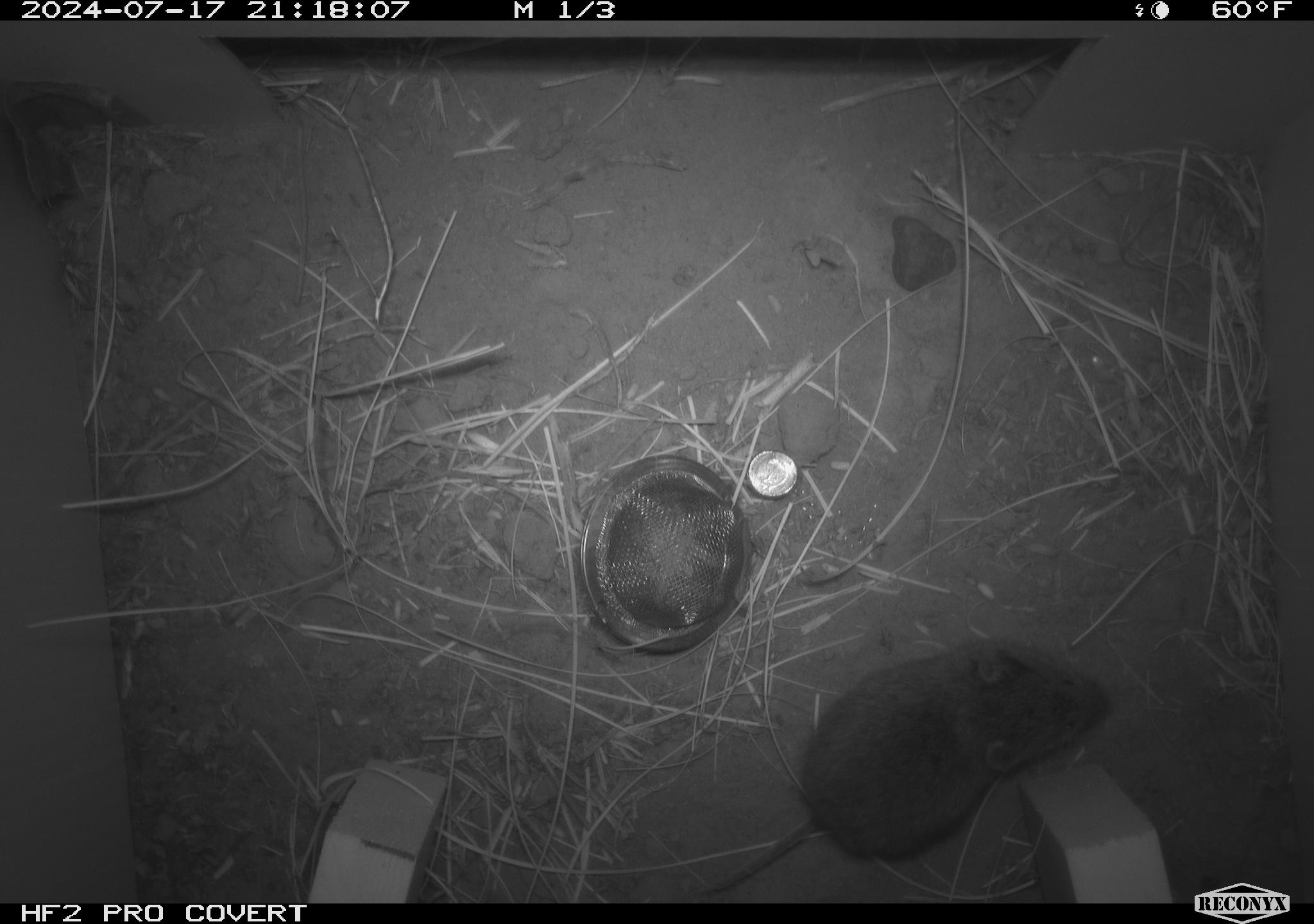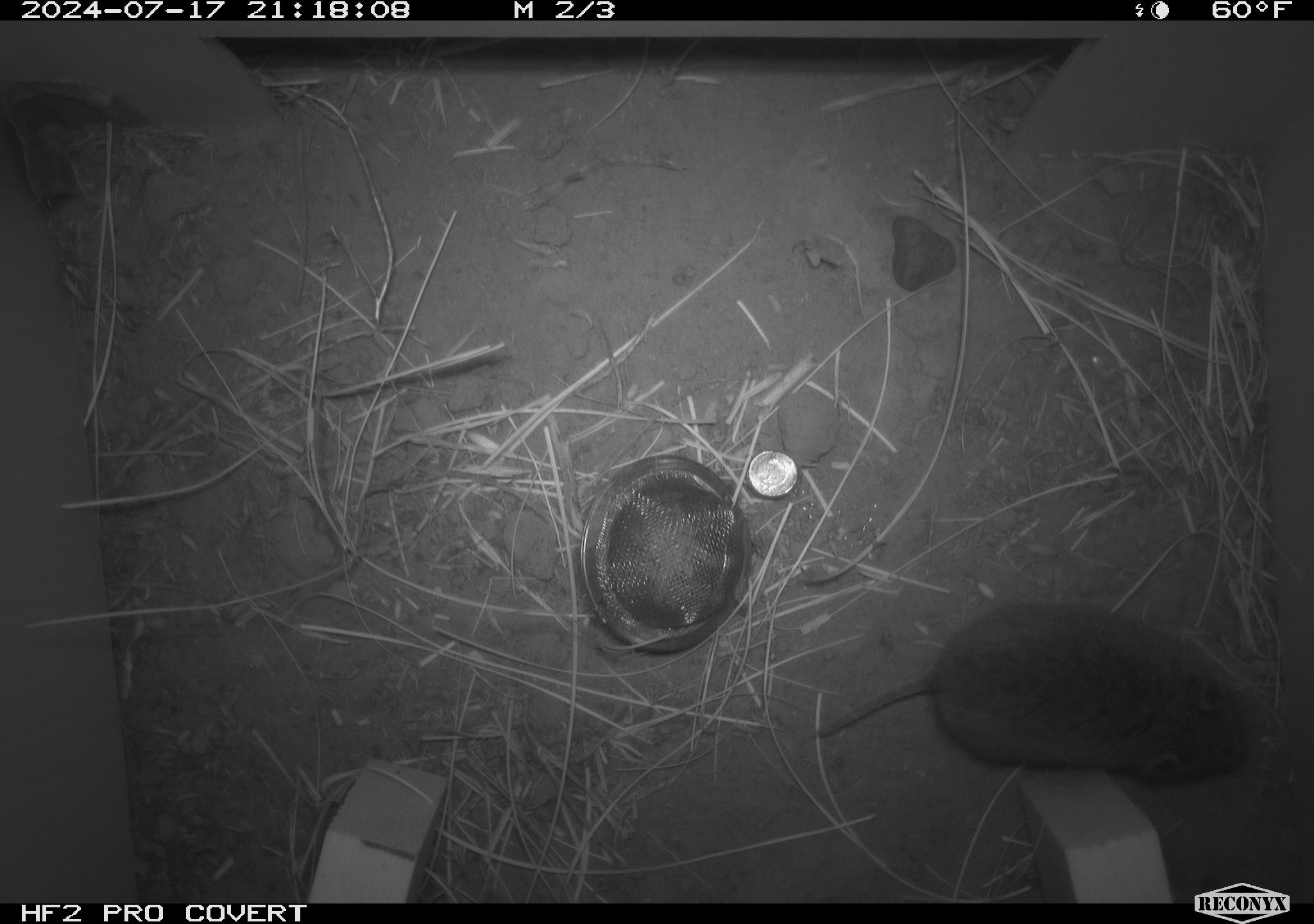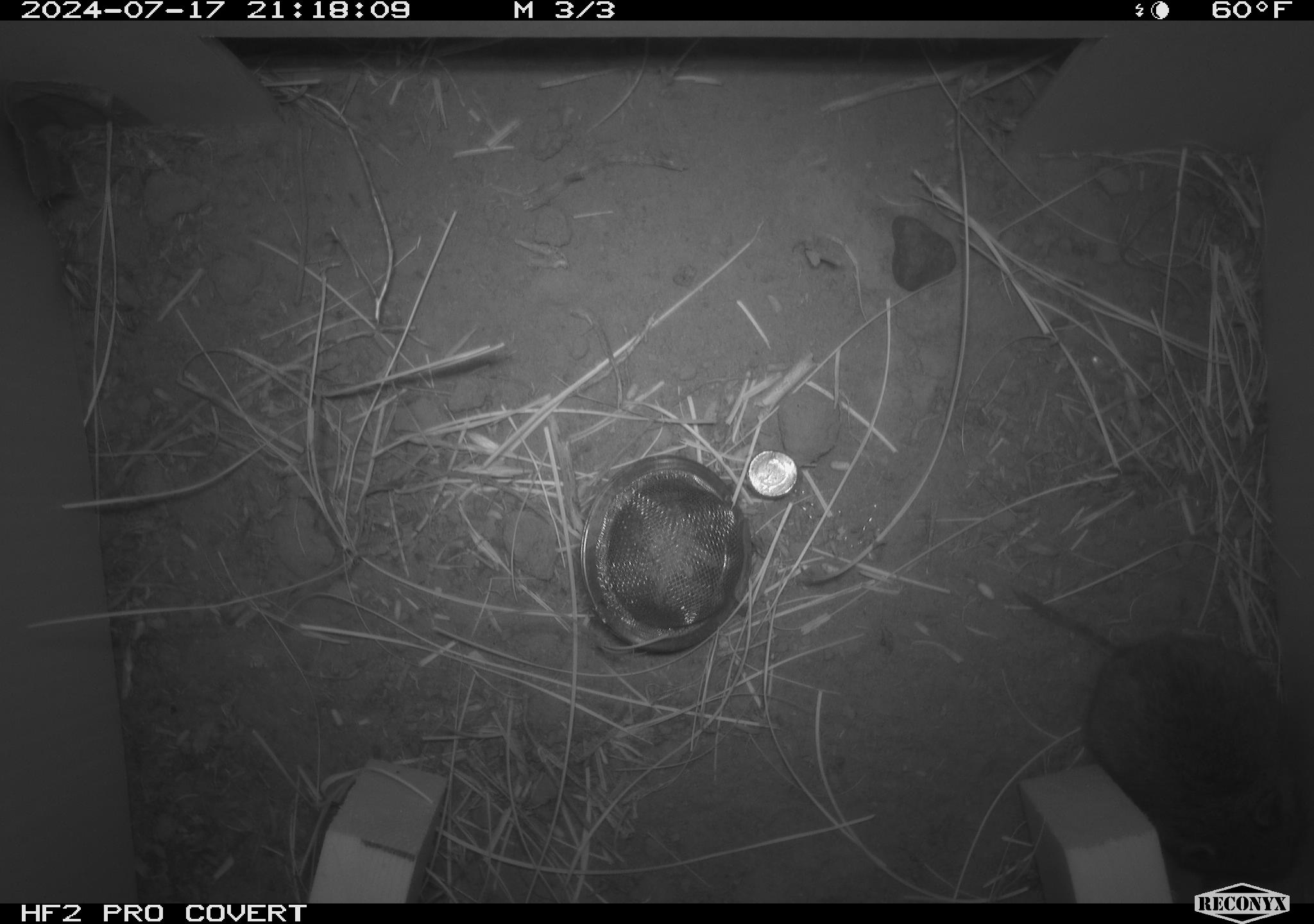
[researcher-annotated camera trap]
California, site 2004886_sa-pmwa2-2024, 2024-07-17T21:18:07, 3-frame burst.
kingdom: Animalia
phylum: Chordata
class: Mammalia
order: Rodentia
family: Cricetidae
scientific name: Arvicolinae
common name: voles, lemmings, and muskrats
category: arvicolinae subfamily